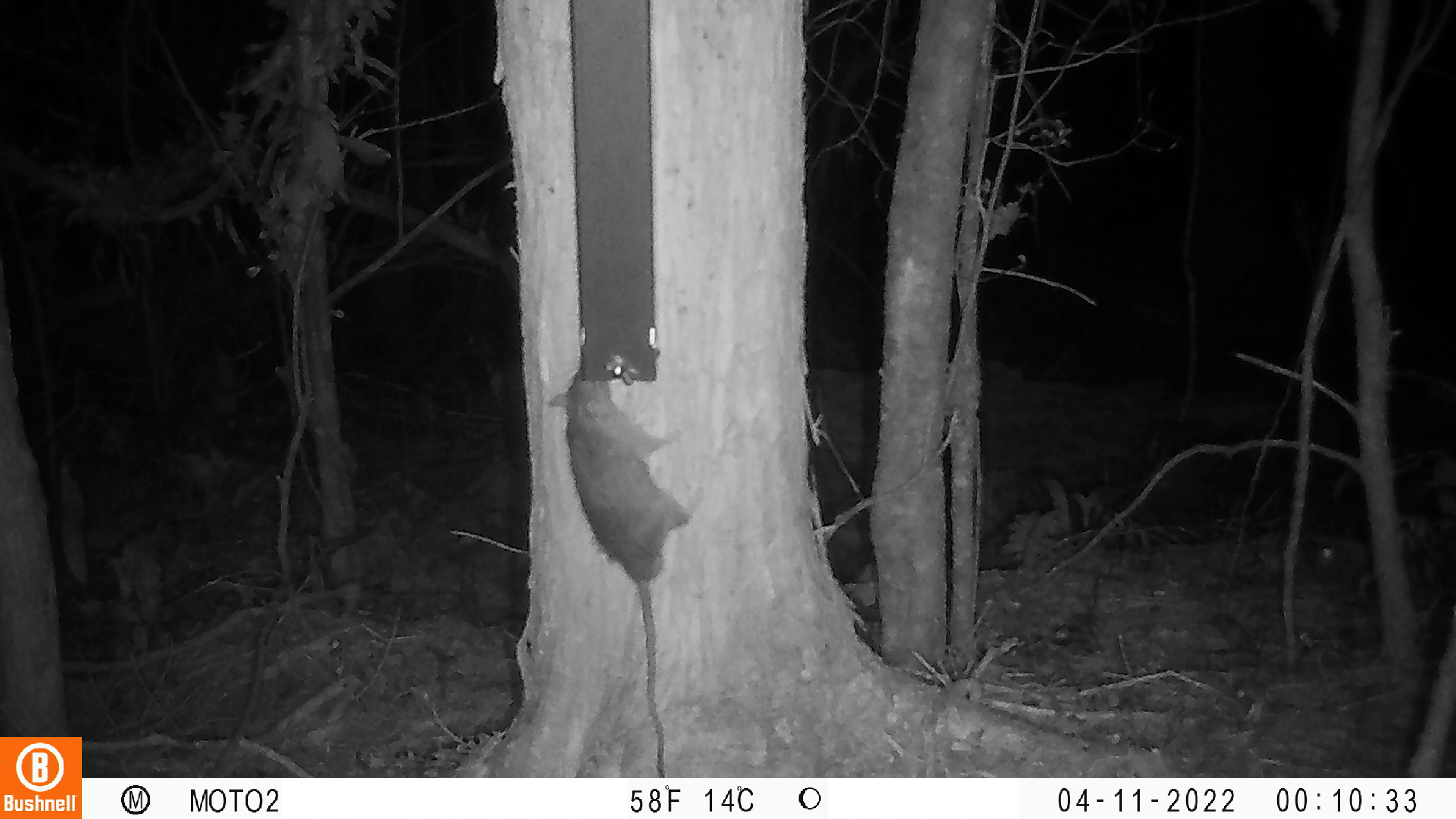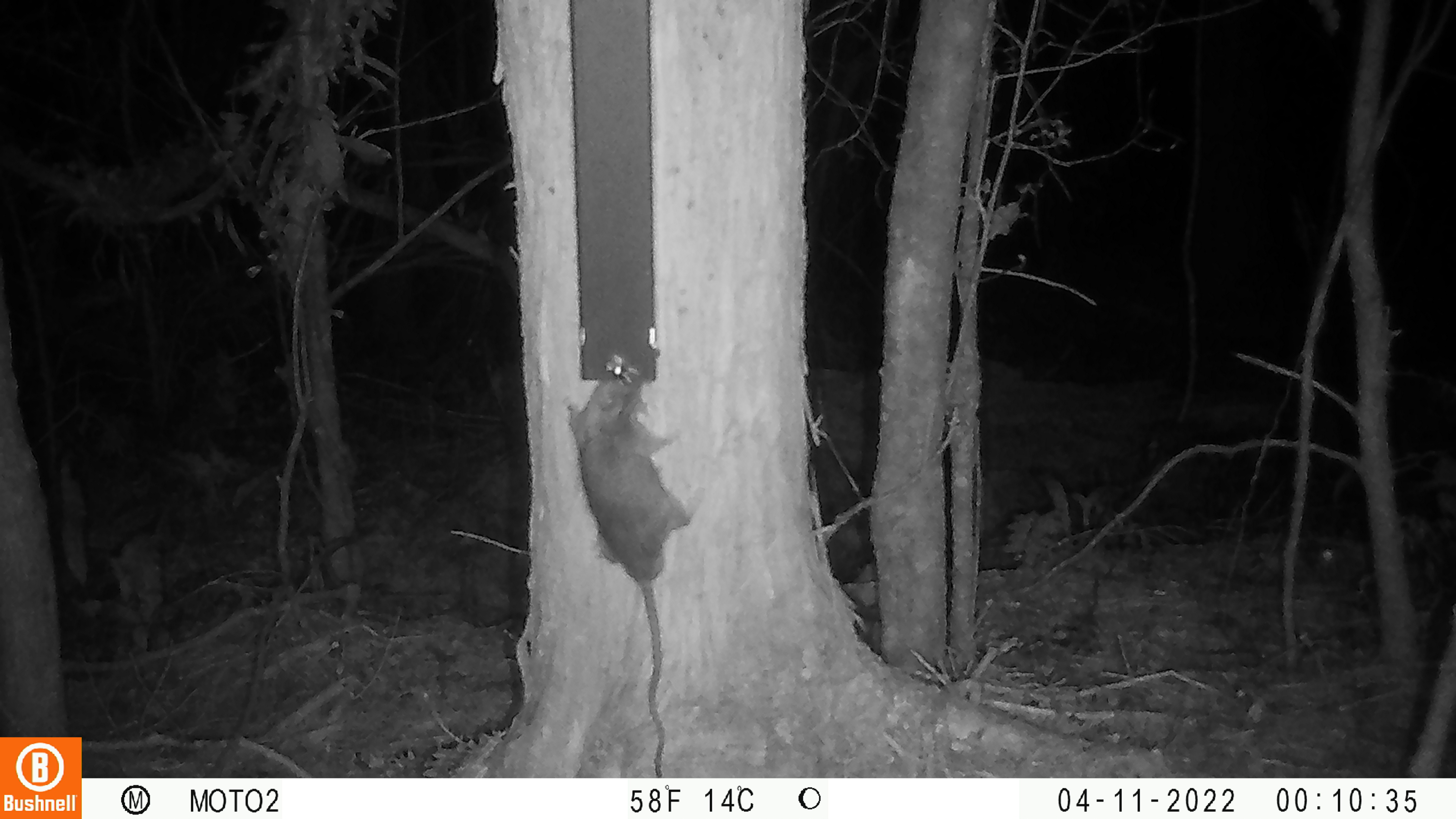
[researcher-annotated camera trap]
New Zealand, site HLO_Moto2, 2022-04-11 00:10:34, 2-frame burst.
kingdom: Animalia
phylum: Chordata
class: Mammalia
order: Rodentia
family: Muridae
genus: Rattus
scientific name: Rattus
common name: rat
Rat (Rattus).